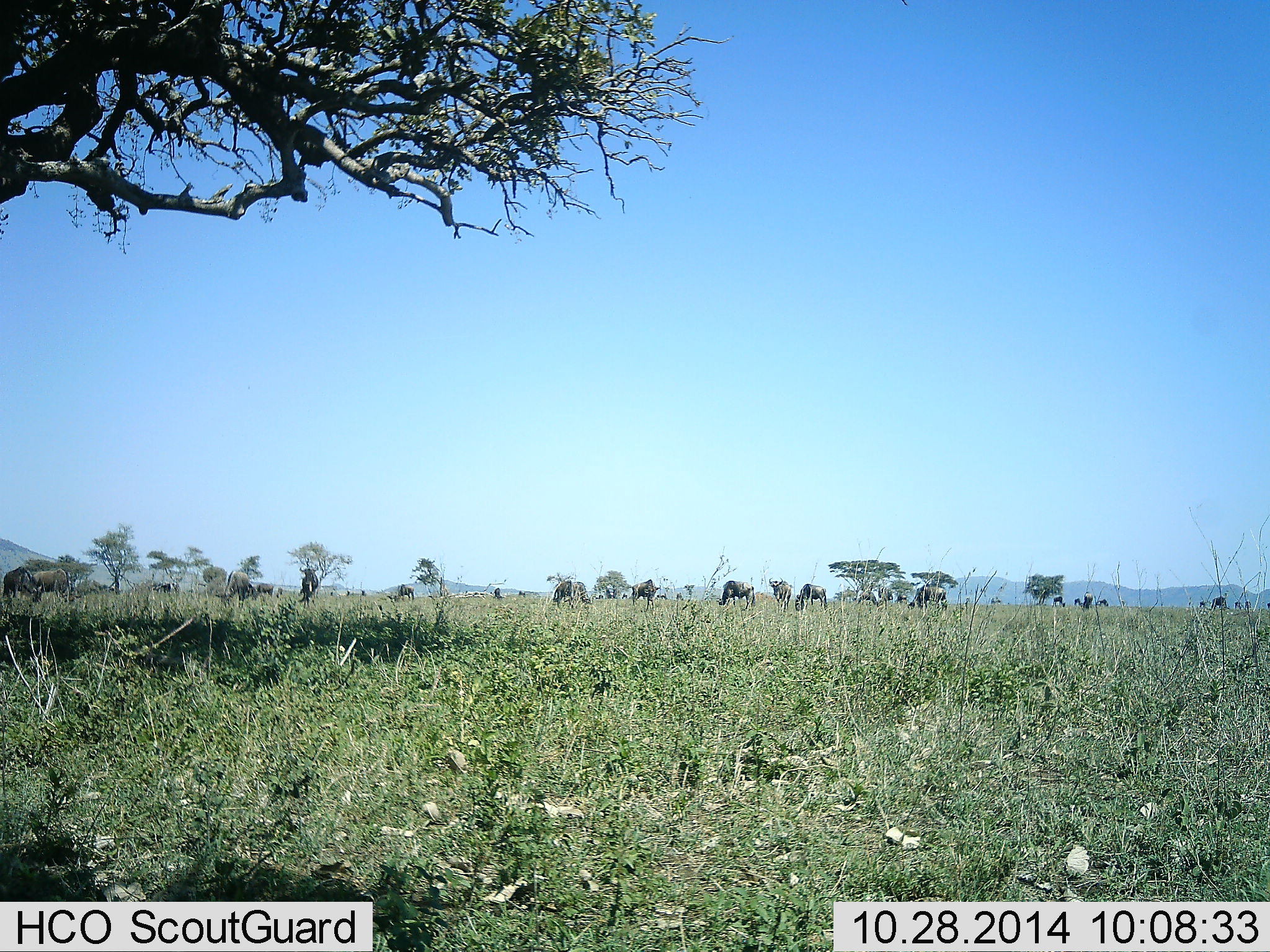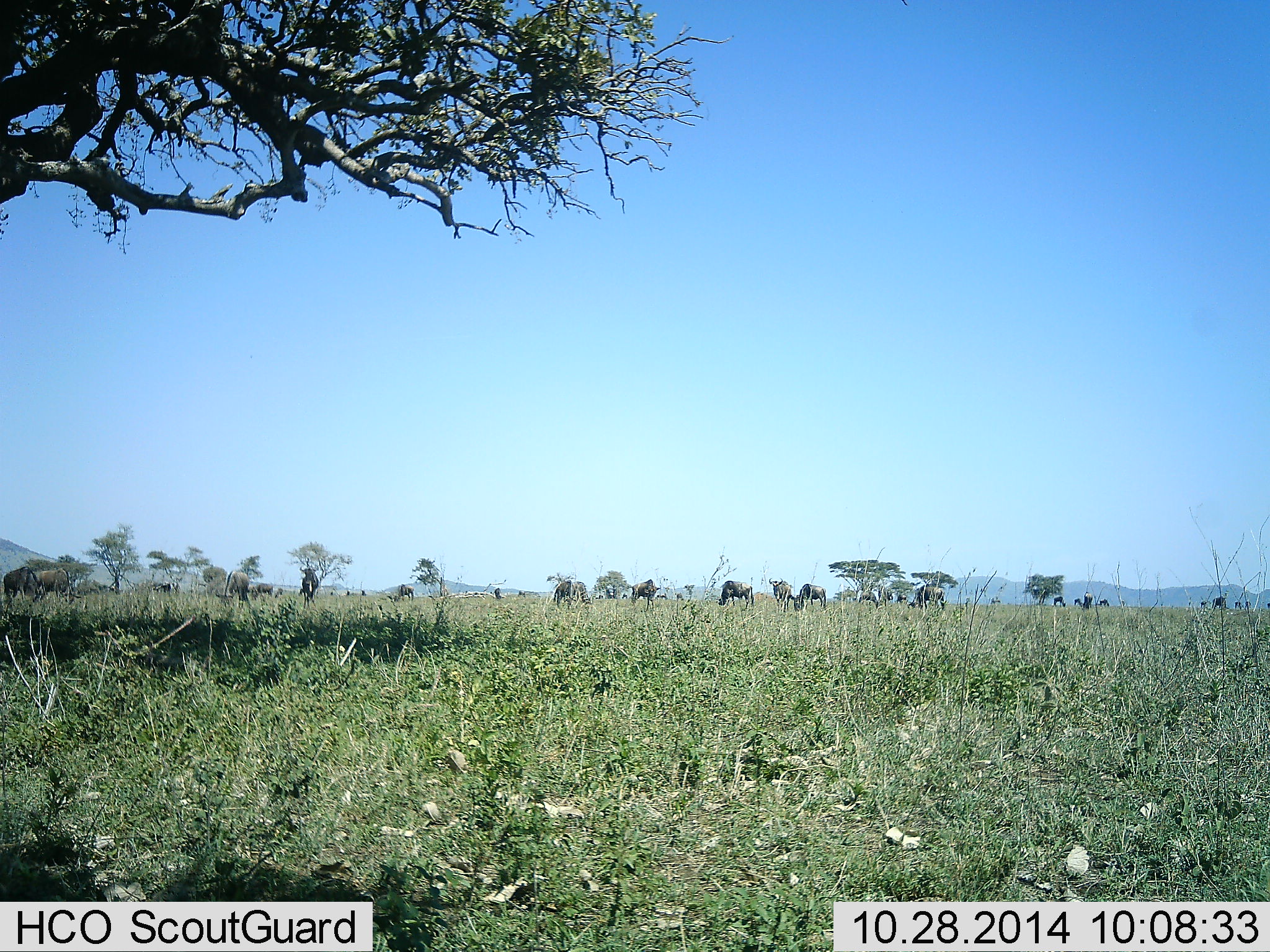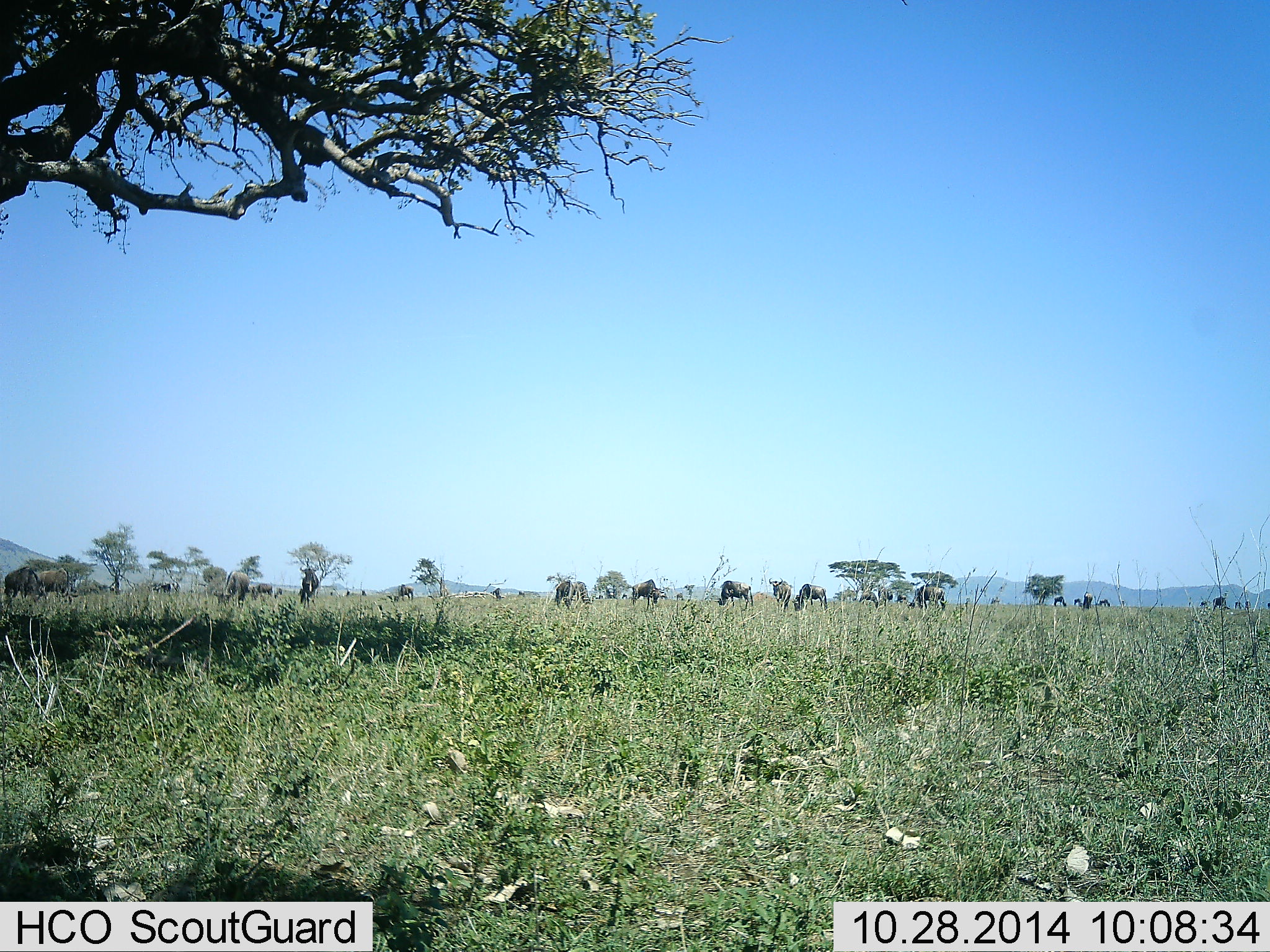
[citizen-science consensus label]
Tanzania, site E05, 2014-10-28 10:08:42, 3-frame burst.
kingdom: Animalia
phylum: Chordata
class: Mammalia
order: Artiodactyla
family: Bovidae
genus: Connochaetes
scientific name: Connochaetes taurinus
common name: blue wildebeest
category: wildebeest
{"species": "wildebeest (blue wildebeest) (Connochaetes taurinus)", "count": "11-50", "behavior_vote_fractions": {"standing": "50%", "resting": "0%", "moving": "10%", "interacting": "0%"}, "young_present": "10%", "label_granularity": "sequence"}